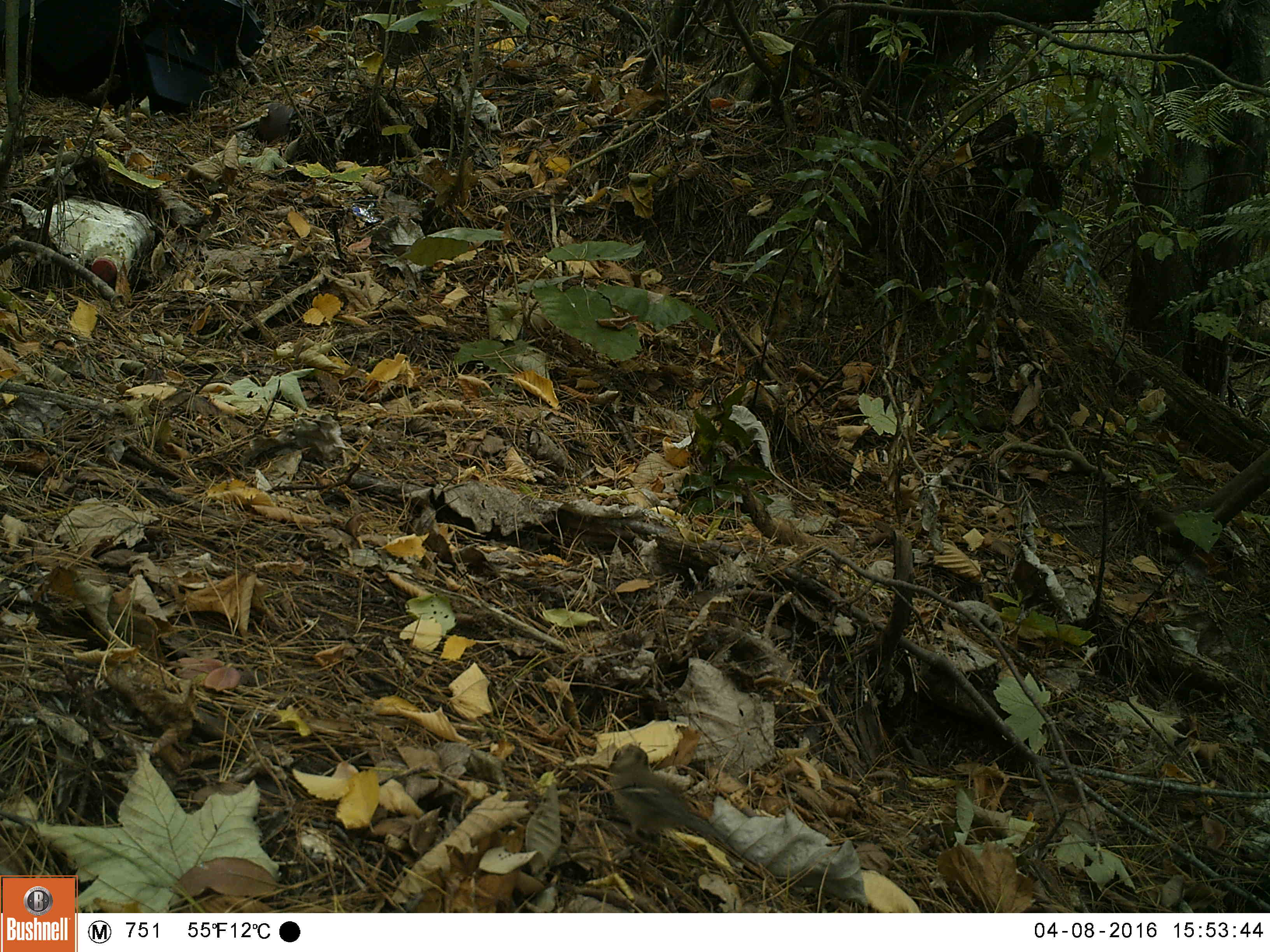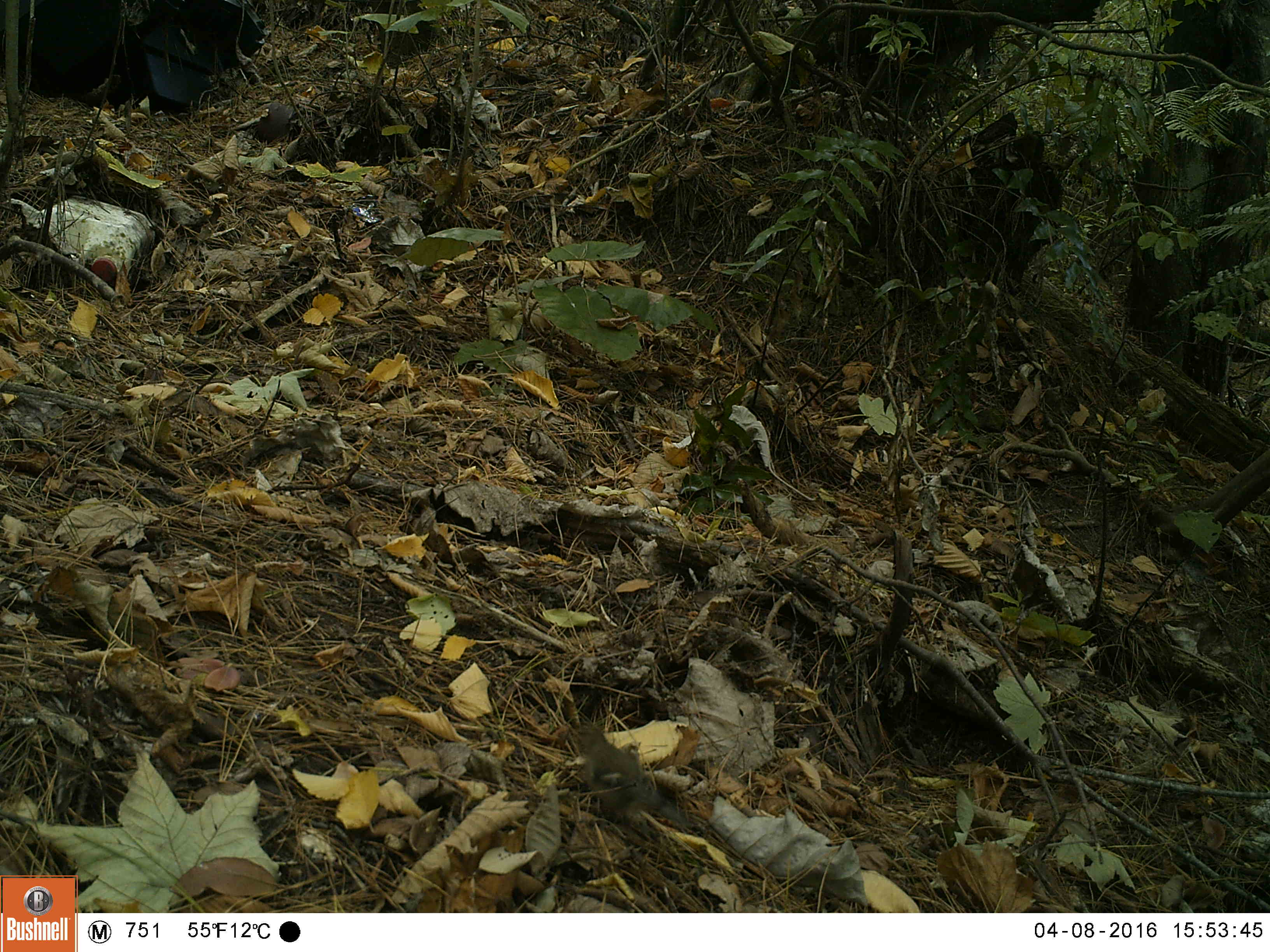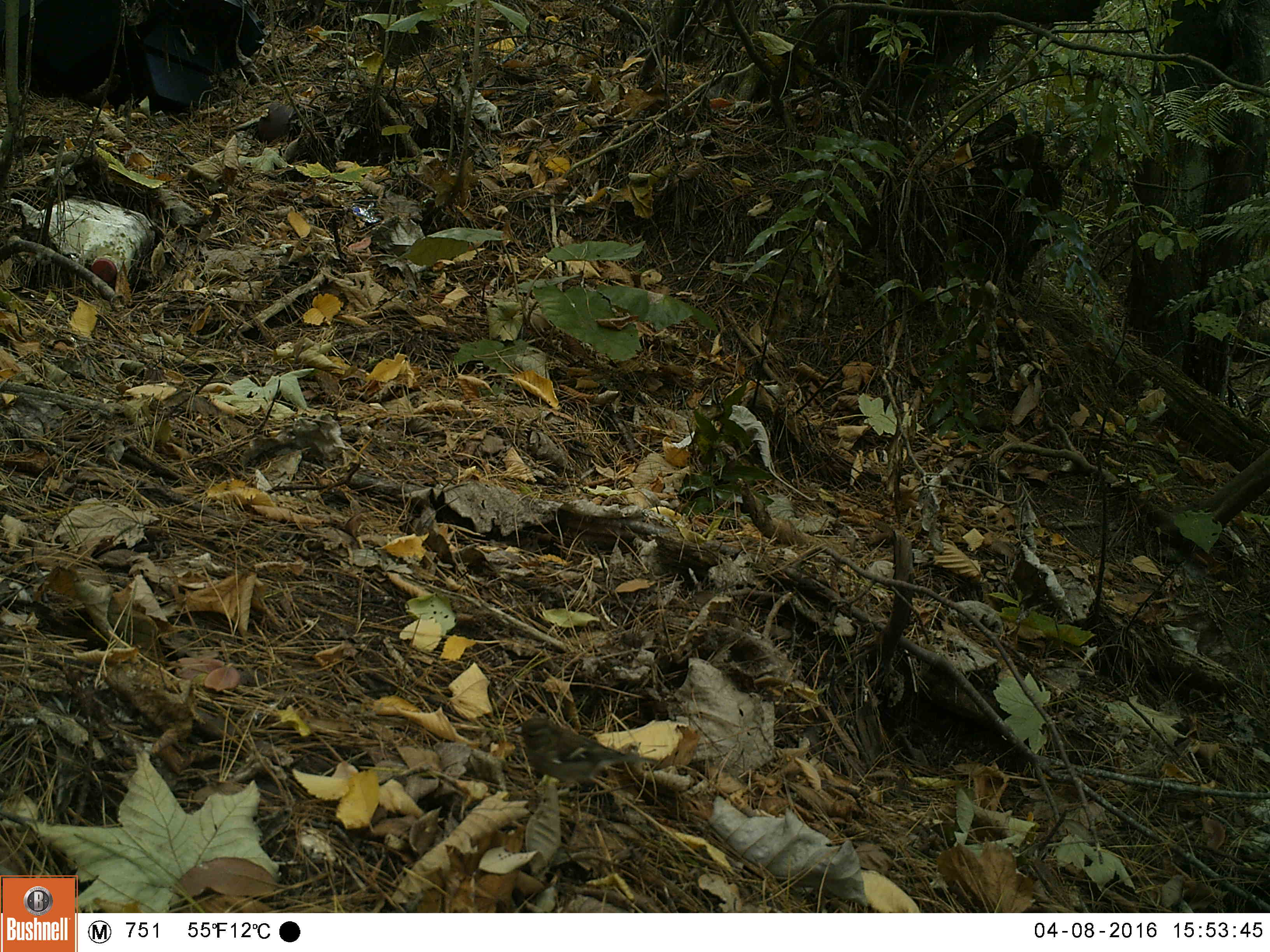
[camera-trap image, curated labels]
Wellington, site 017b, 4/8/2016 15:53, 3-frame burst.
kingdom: Animalia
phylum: Chordata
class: Aves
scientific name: Aves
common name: bird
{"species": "bird (Aves)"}